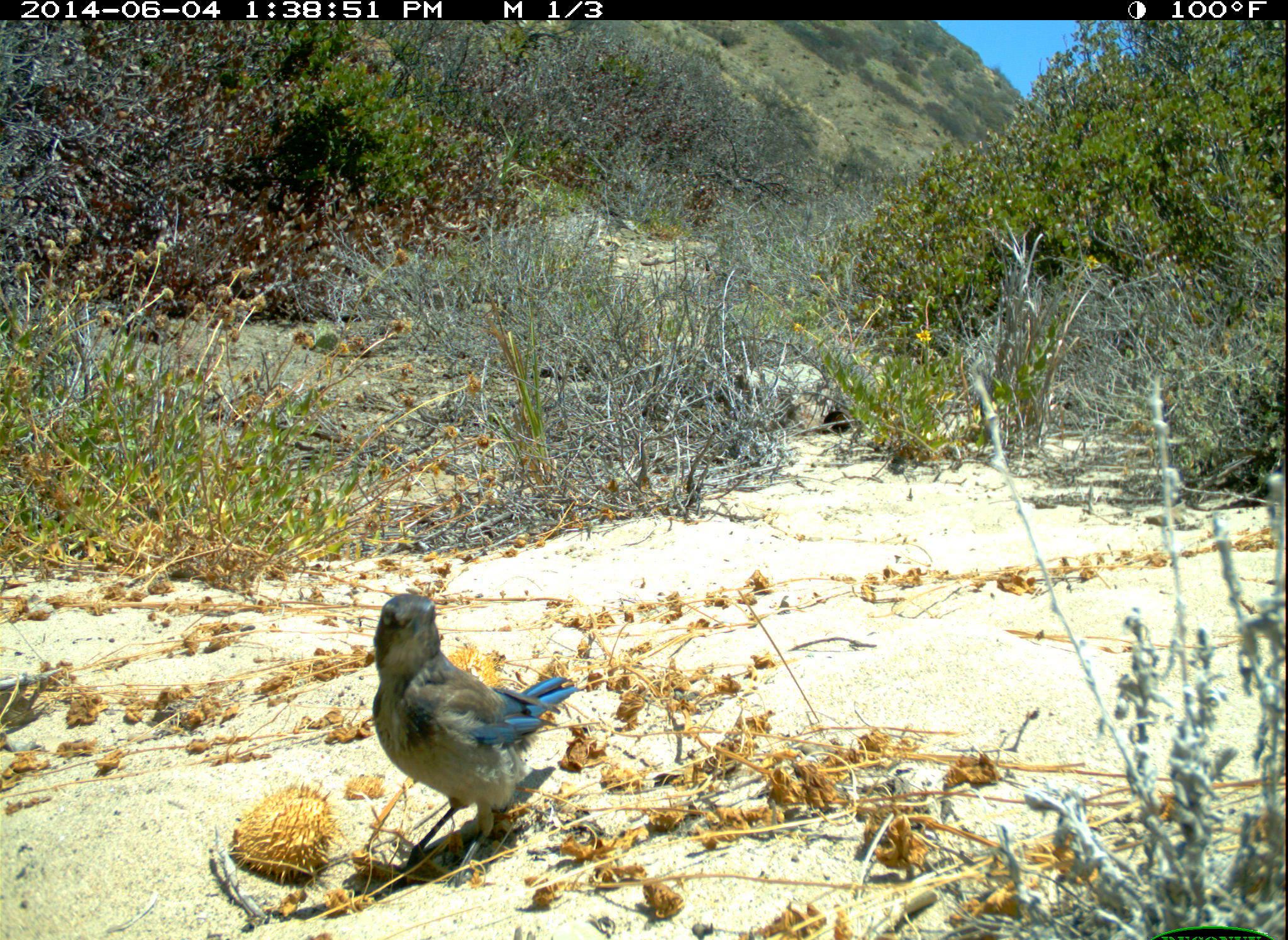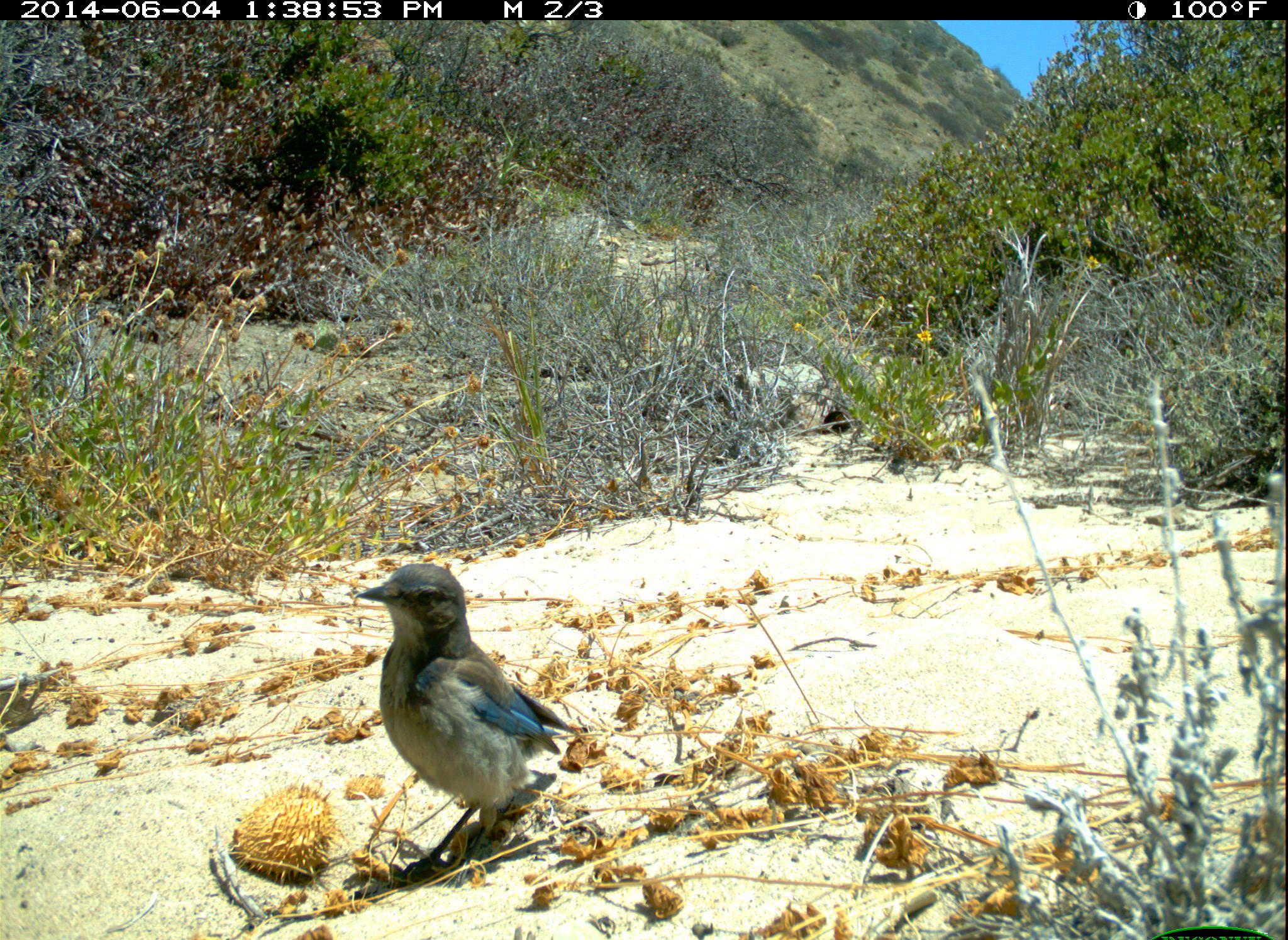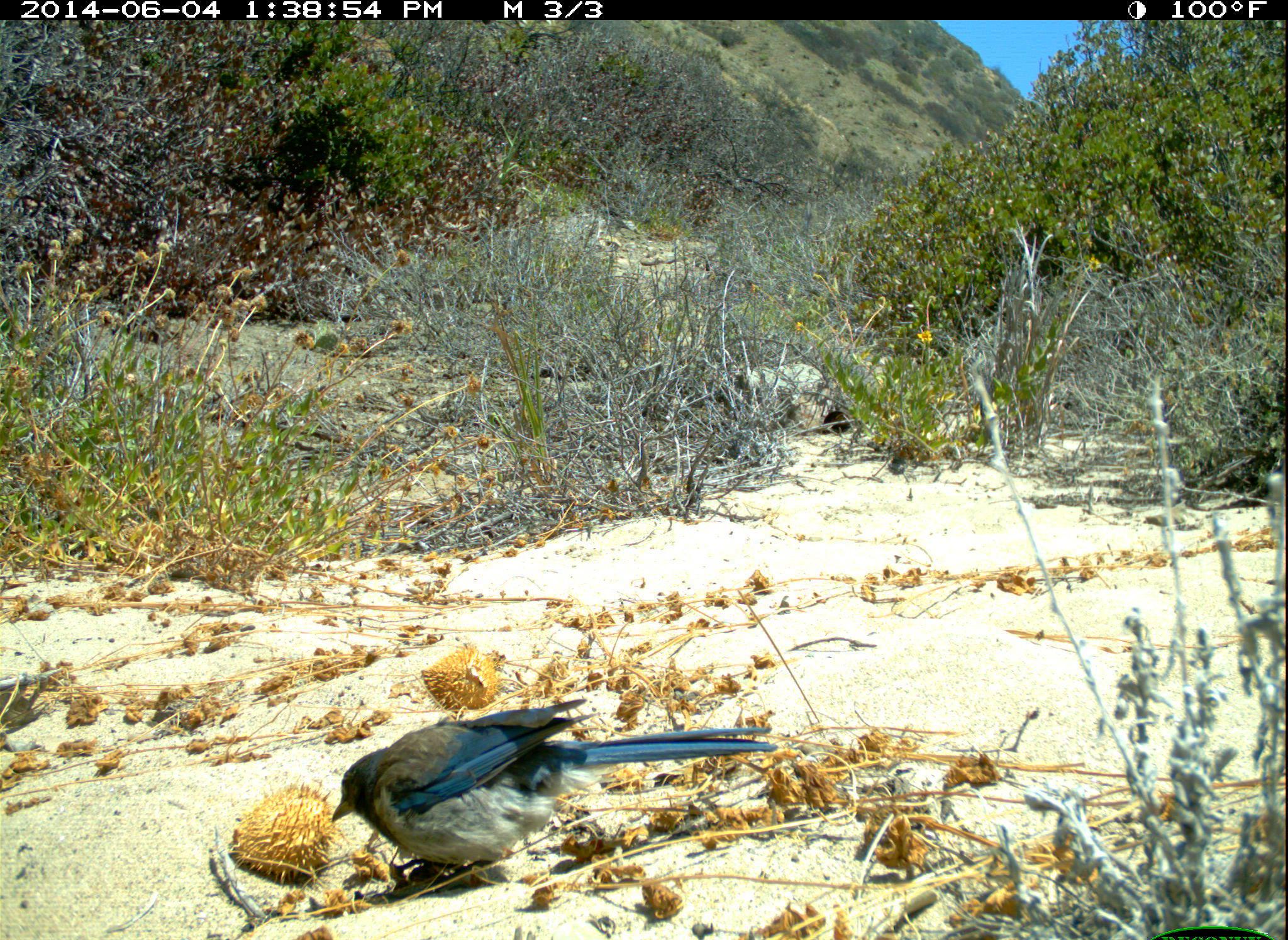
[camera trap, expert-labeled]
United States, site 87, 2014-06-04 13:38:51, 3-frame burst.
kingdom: Animalia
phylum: Chordata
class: Aves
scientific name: Aves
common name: bird